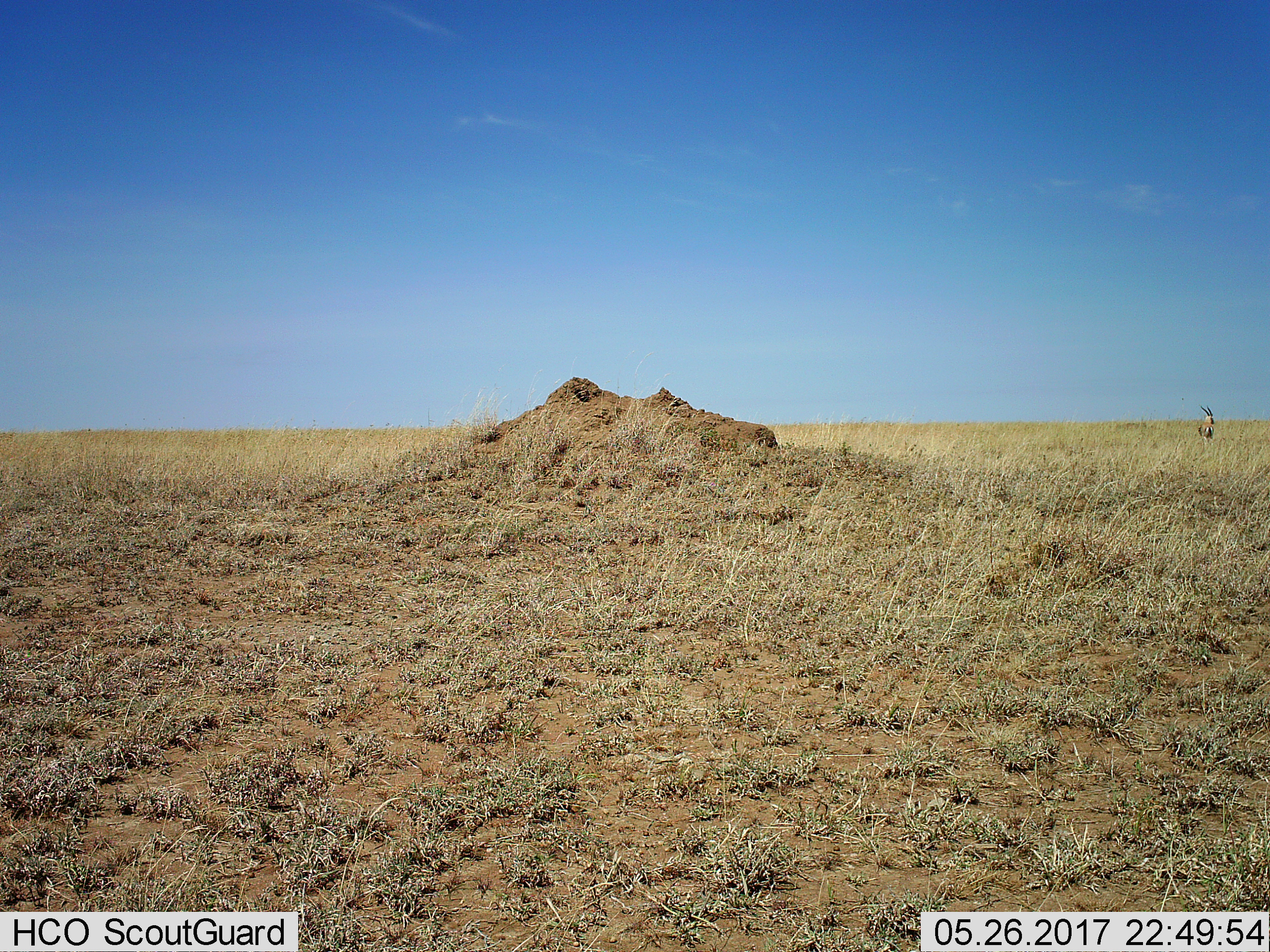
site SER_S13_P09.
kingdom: Animalia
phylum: Chordata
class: Mammalia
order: Artiodactyla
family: Bovidae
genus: Eudorcas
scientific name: Eudorcas thomsonii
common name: thomson's gazelle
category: gazellethomsons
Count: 1.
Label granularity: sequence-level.